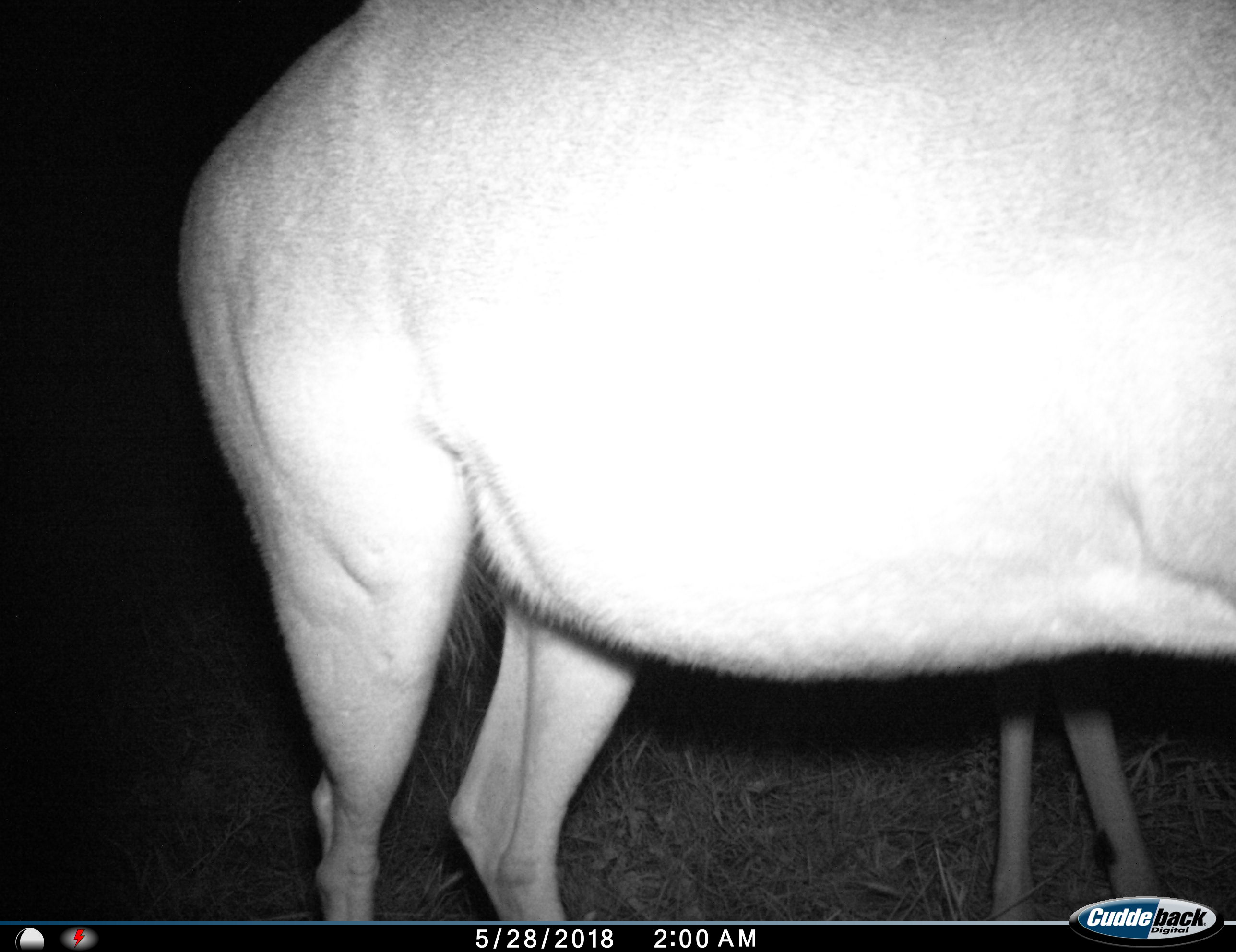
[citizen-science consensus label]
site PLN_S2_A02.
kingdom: Animalia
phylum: Chordata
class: Mammalia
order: Artiodactyla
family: Bovidae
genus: Aepyceros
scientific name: Aepyceros melampus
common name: impala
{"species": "impala (Aepyceros melampus)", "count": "2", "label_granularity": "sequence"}